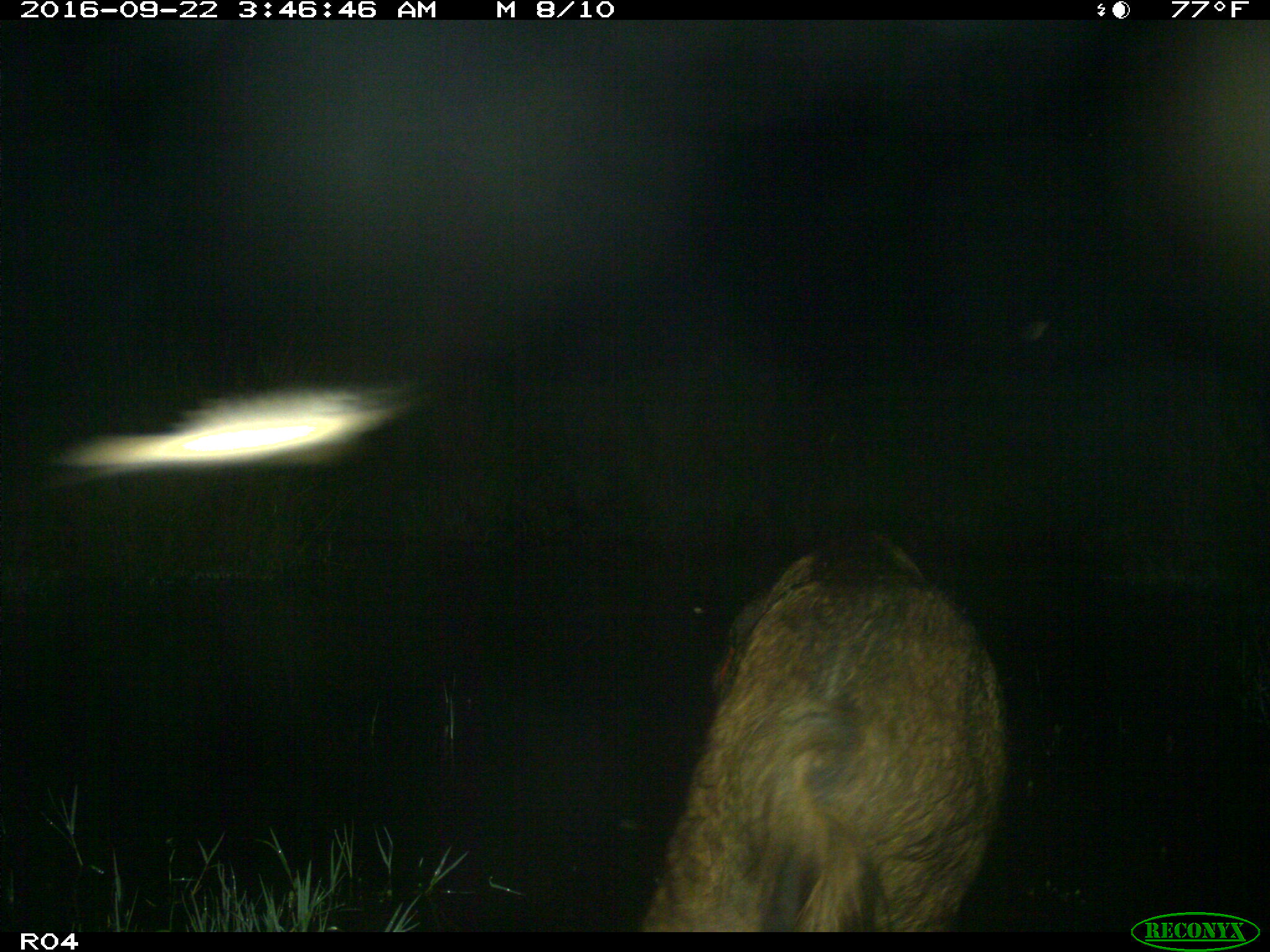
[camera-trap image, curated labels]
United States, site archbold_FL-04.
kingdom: Animalia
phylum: Chordata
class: Mammalia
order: Artiodactyla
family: Suidae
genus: Sus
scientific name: Sus scrofa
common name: wild boar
Sus scrofa (wild boar).